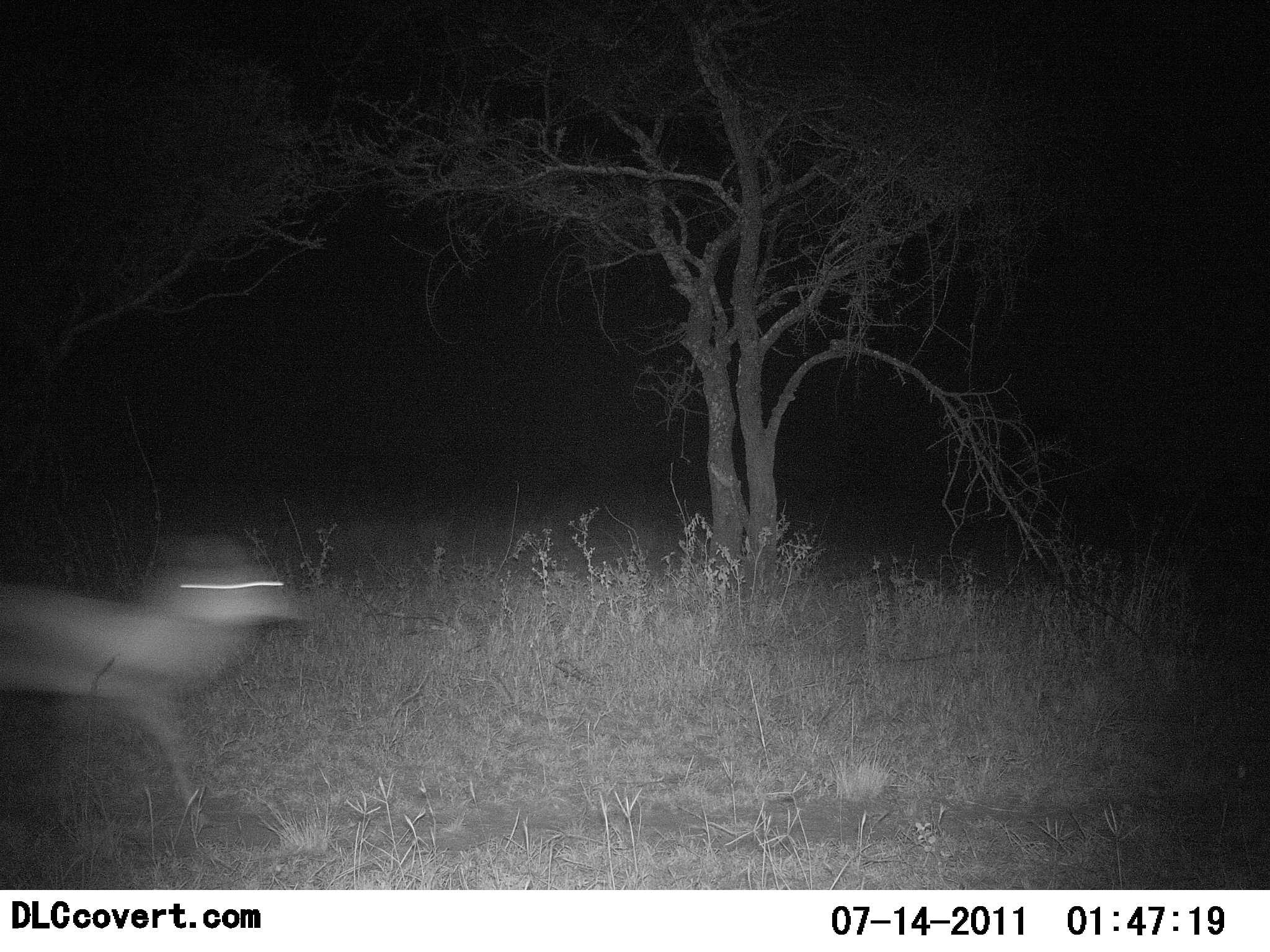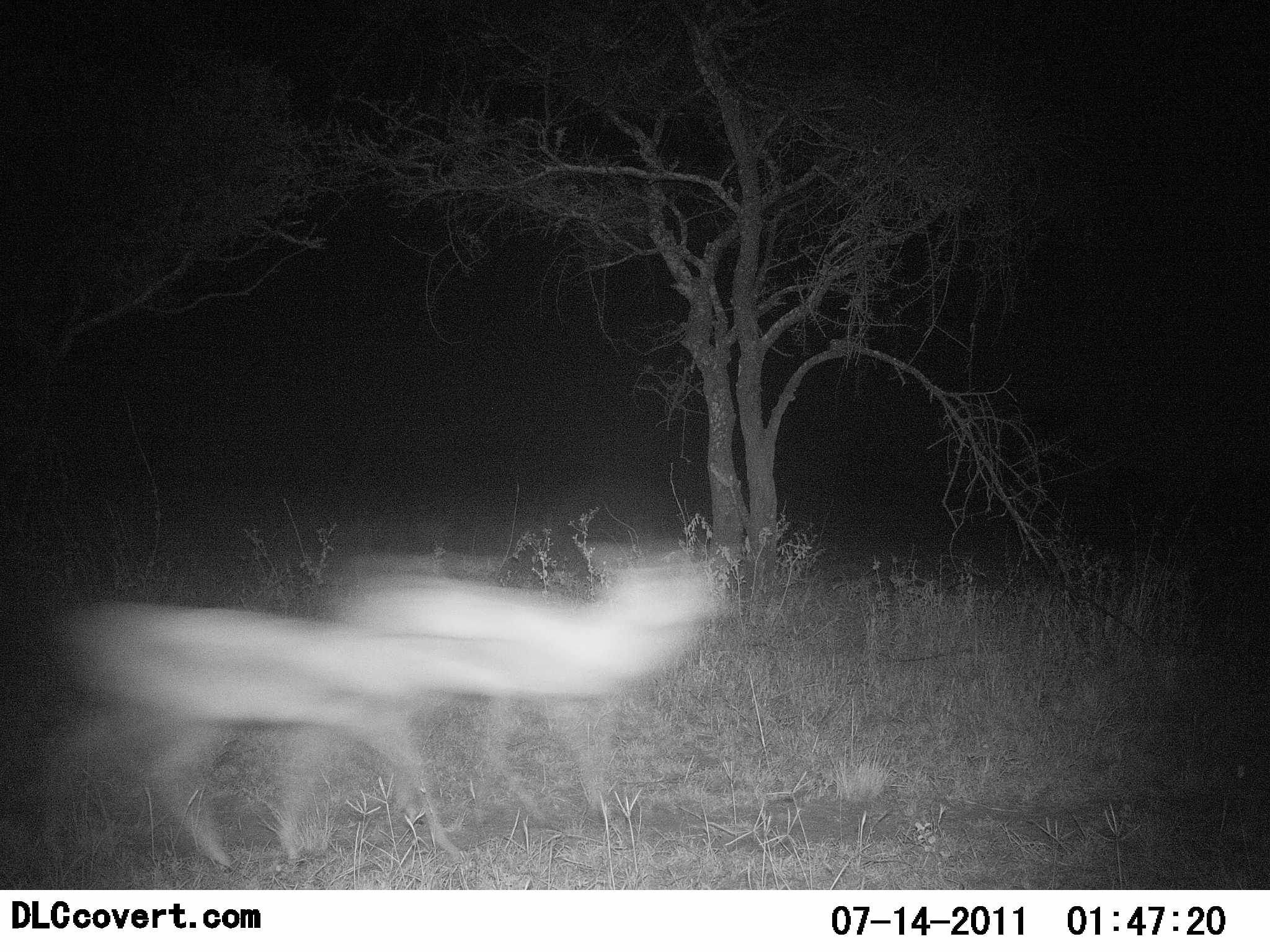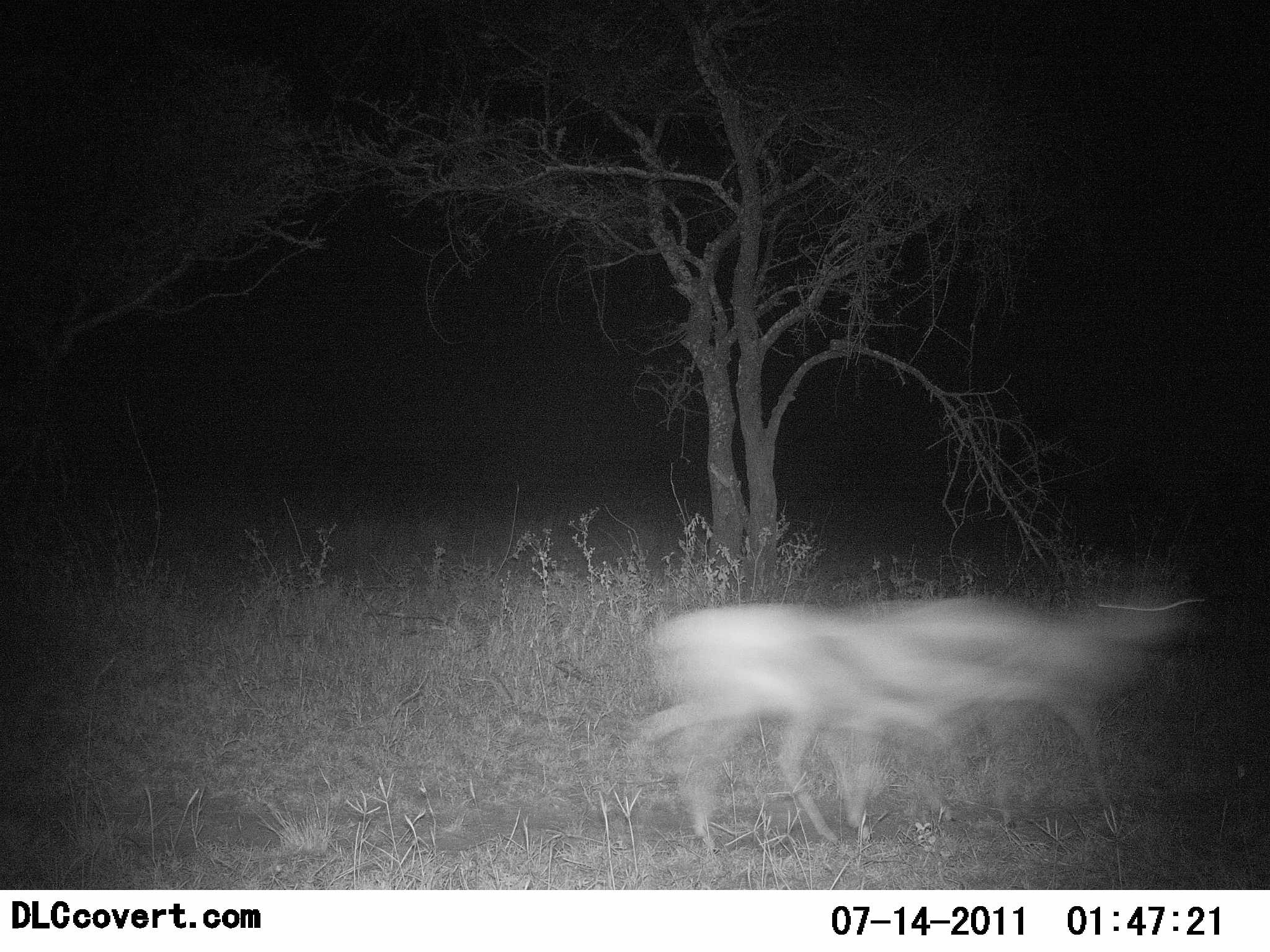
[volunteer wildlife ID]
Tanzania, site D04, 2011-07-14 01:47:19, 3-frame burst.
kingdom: Animalia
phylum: Chordata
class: Mammalia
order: Artiodactyla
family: Bovidae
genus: Madoqua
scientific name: Madoqua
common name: dikdik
Dikdik (Madoqua), count 2. Behavior (volunteer vote fractions): standing 0%, resting 0%, moving 100%, interacting 0%. Young present (vote fraction): 0%. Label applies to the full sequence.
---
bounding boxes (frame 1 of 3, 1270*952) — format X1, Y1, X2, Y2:
animal: 0, 540, 299, 819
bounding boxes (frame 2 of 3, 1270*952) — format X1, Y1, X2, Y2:
animal: 54, 603, 475, 866; 339, 540, 727, 813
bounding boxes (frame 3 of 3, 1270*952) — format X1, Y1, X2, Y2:
animal: 634, 607, 1000, 851; 894, 595, 1196, 837